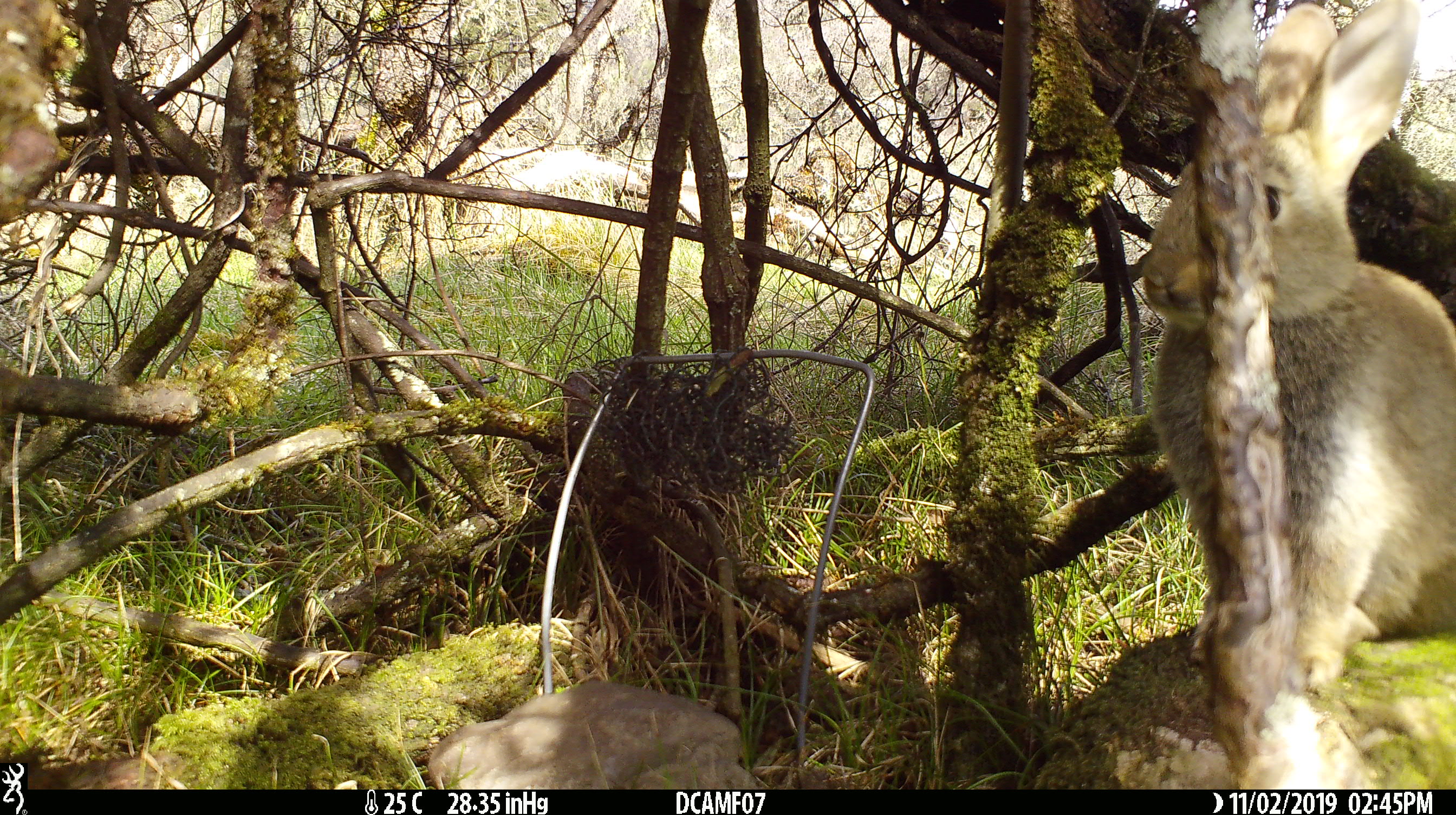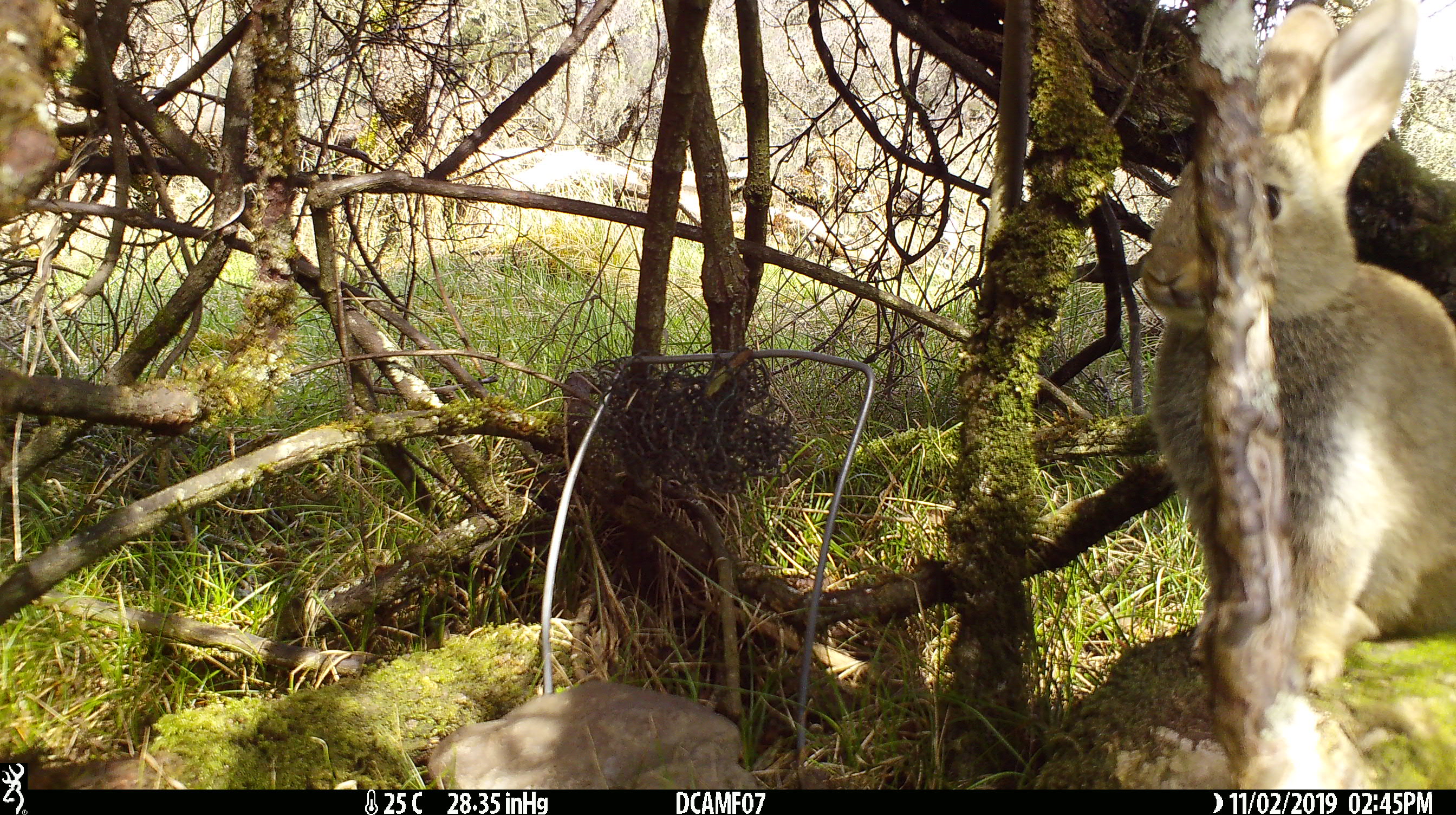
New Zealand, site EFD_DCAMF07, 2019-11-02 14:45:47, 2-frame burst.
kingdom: Animalia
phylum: Chordata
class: Mammalia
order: Lagomorpha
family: Leporidae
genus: Oryctolagus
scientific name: Oryctolagus cuniculus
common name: european rabbit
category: rabbit